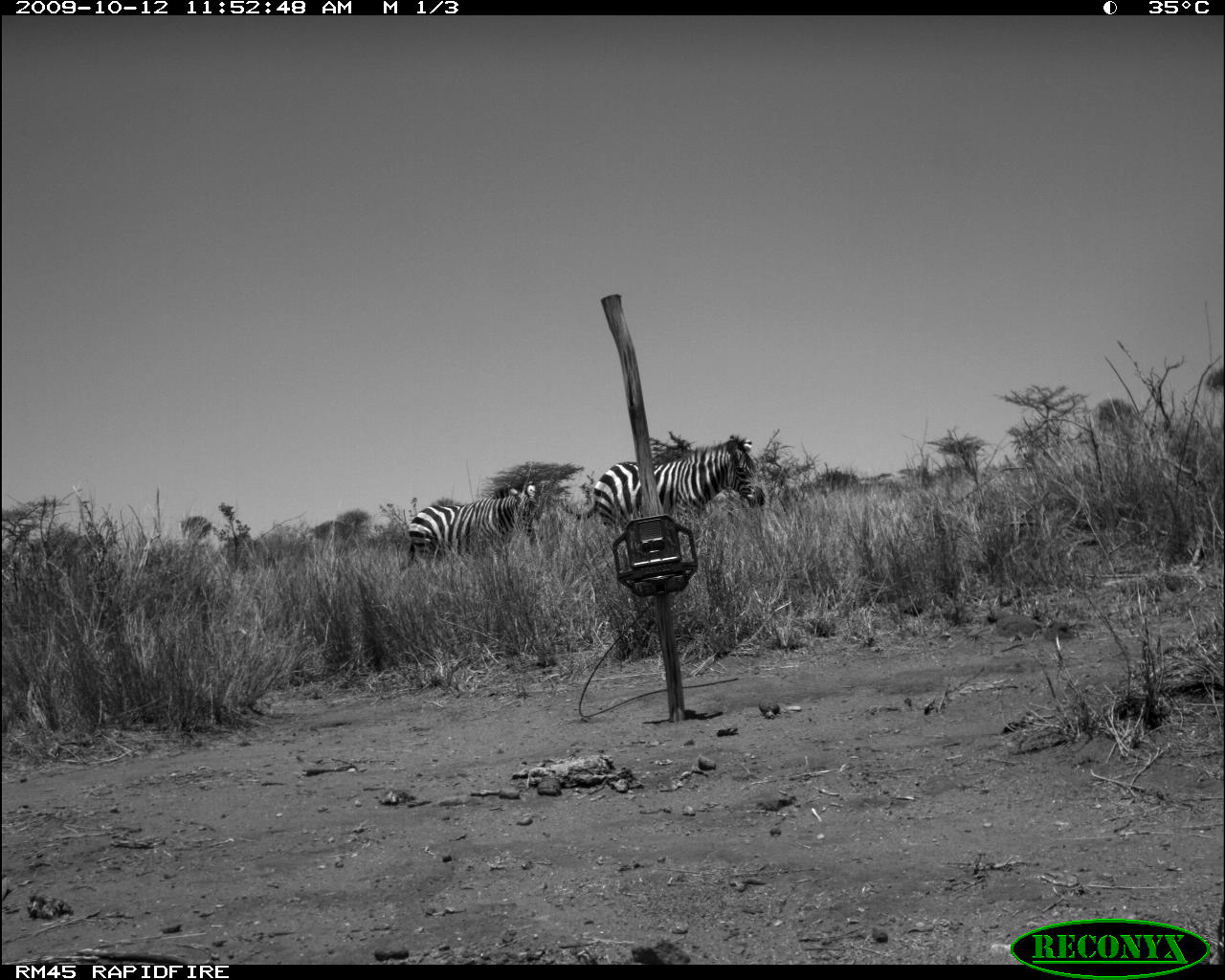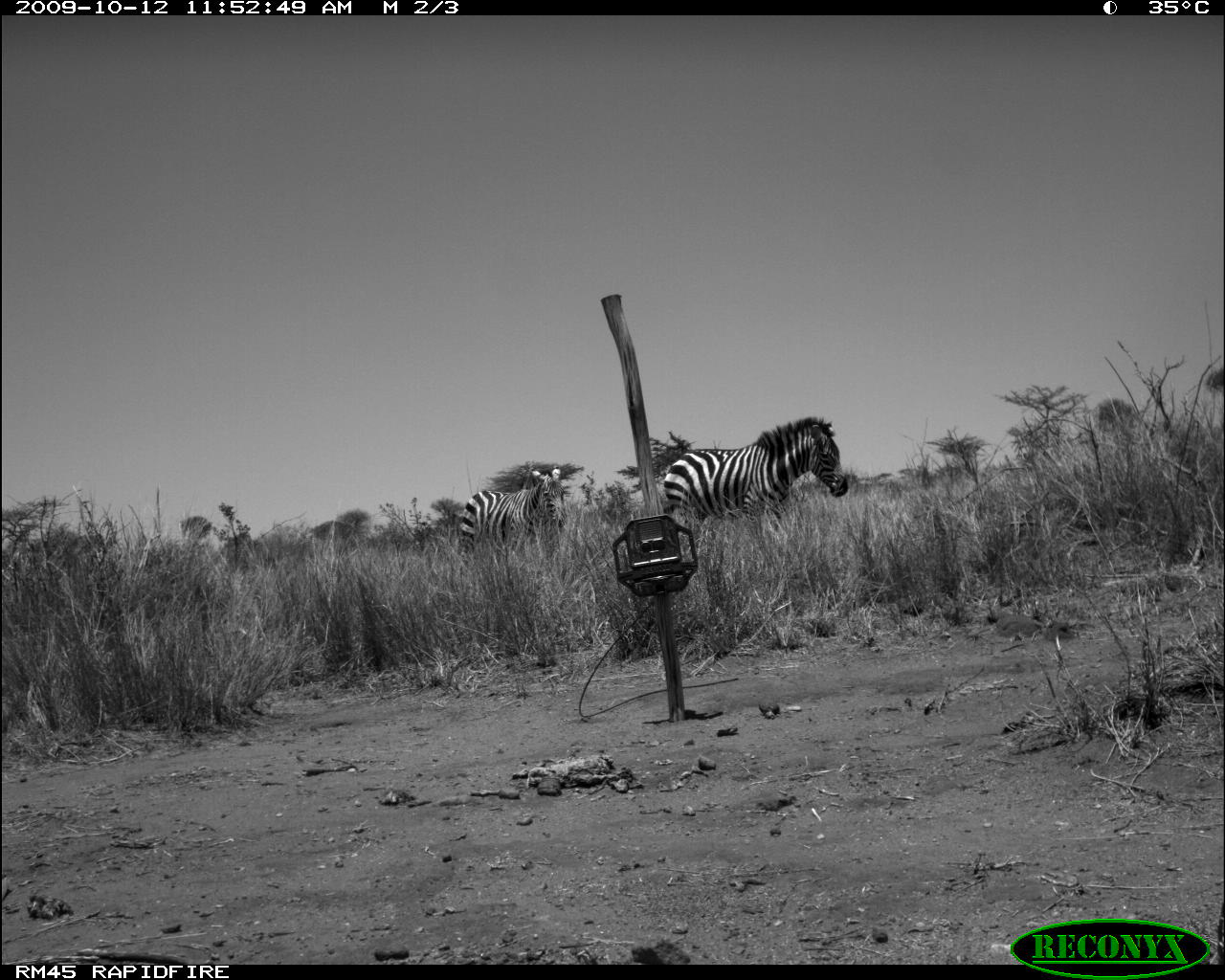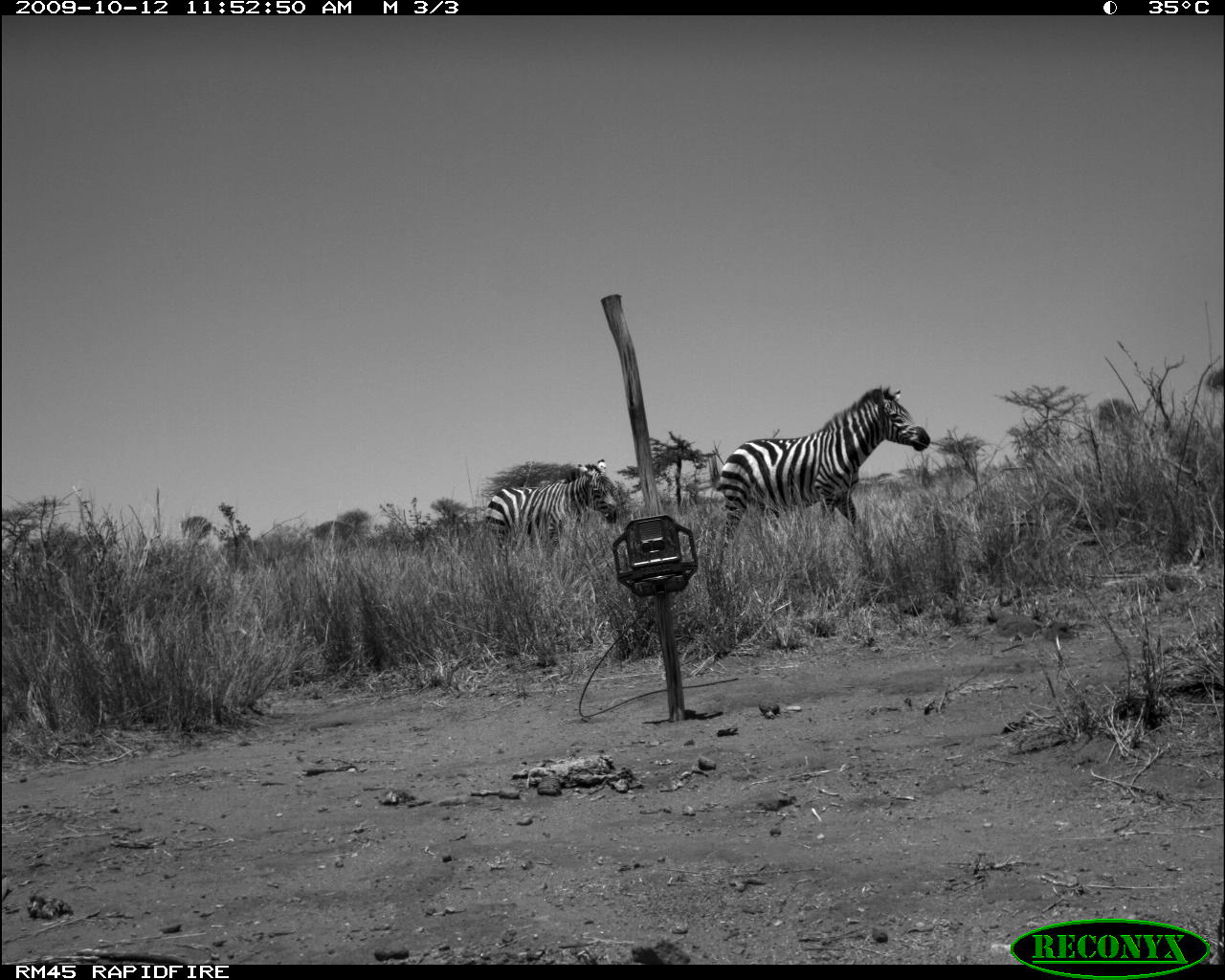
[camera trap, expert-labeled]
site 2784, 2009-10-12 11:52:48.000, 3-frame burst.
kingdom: Animalia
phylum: Chordata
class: Mammalia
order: Perissodactyla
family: Equidae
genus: Equus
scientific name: Equus quagga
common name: plains zebra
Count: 2.